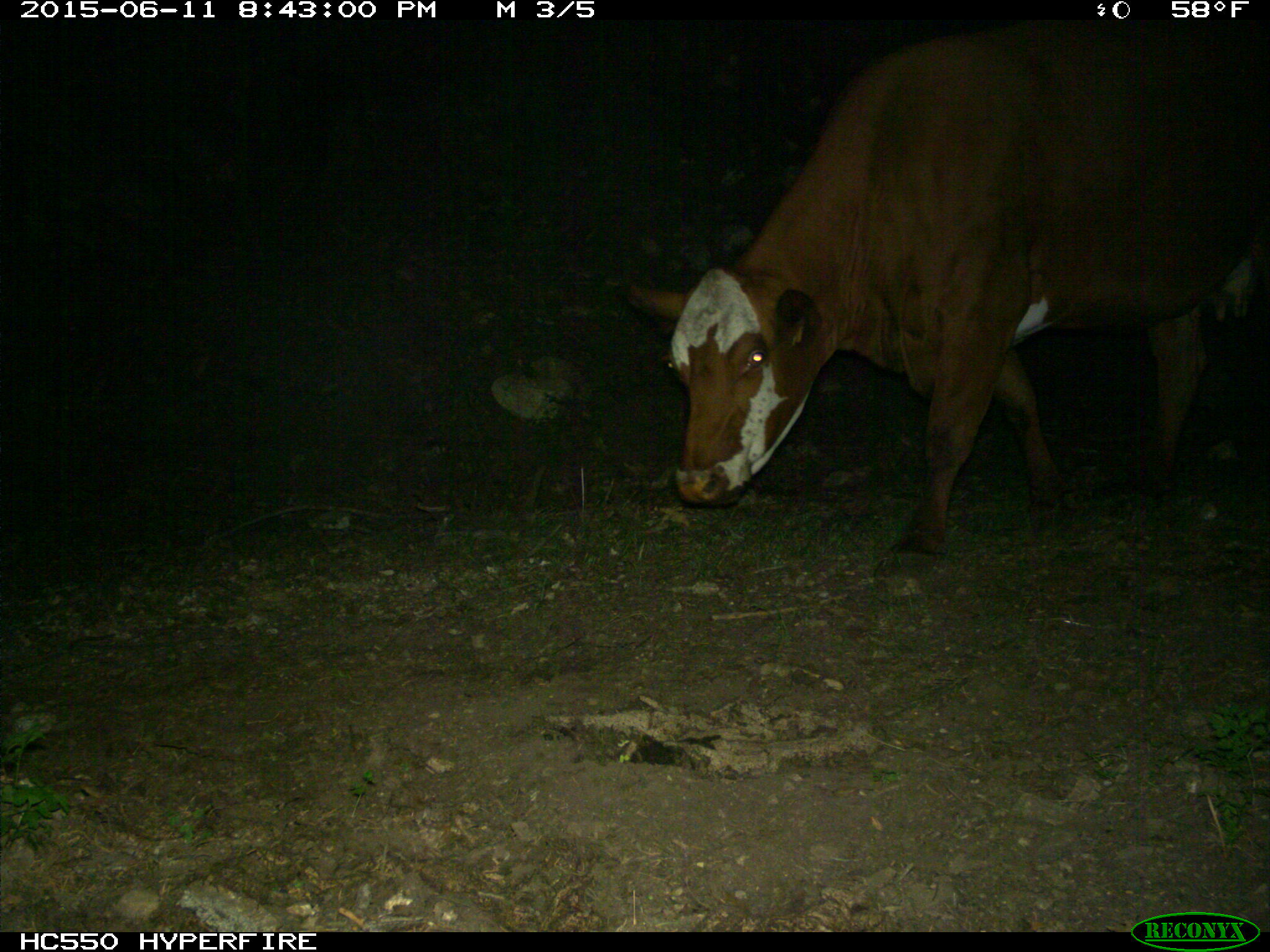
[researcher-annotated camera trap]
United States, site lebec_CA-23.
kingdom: Animalia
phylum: Chordata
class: Mammalia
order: Artiodactyla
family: Bovidae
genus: Bos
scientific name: Bos taurus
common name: domestic cow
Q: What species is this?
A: Bos taurus (domestic cow).